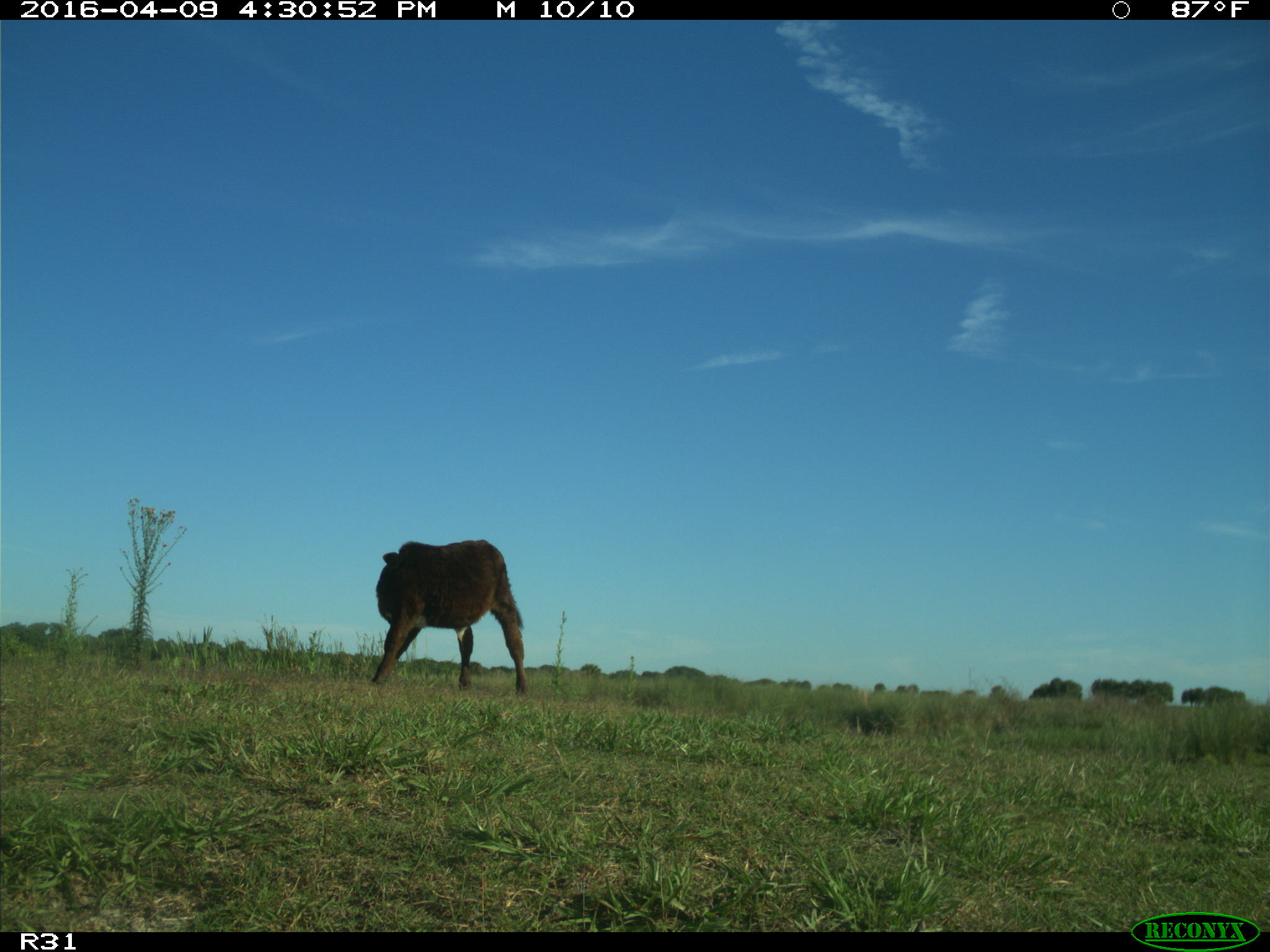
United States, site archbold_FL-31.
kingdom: Animalia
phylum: Chordata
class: Mammalia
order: Artiodactyla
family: Bovidae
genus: Bos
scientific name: Bos taurus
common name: domestic cow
Bos taurus (domestic cow).